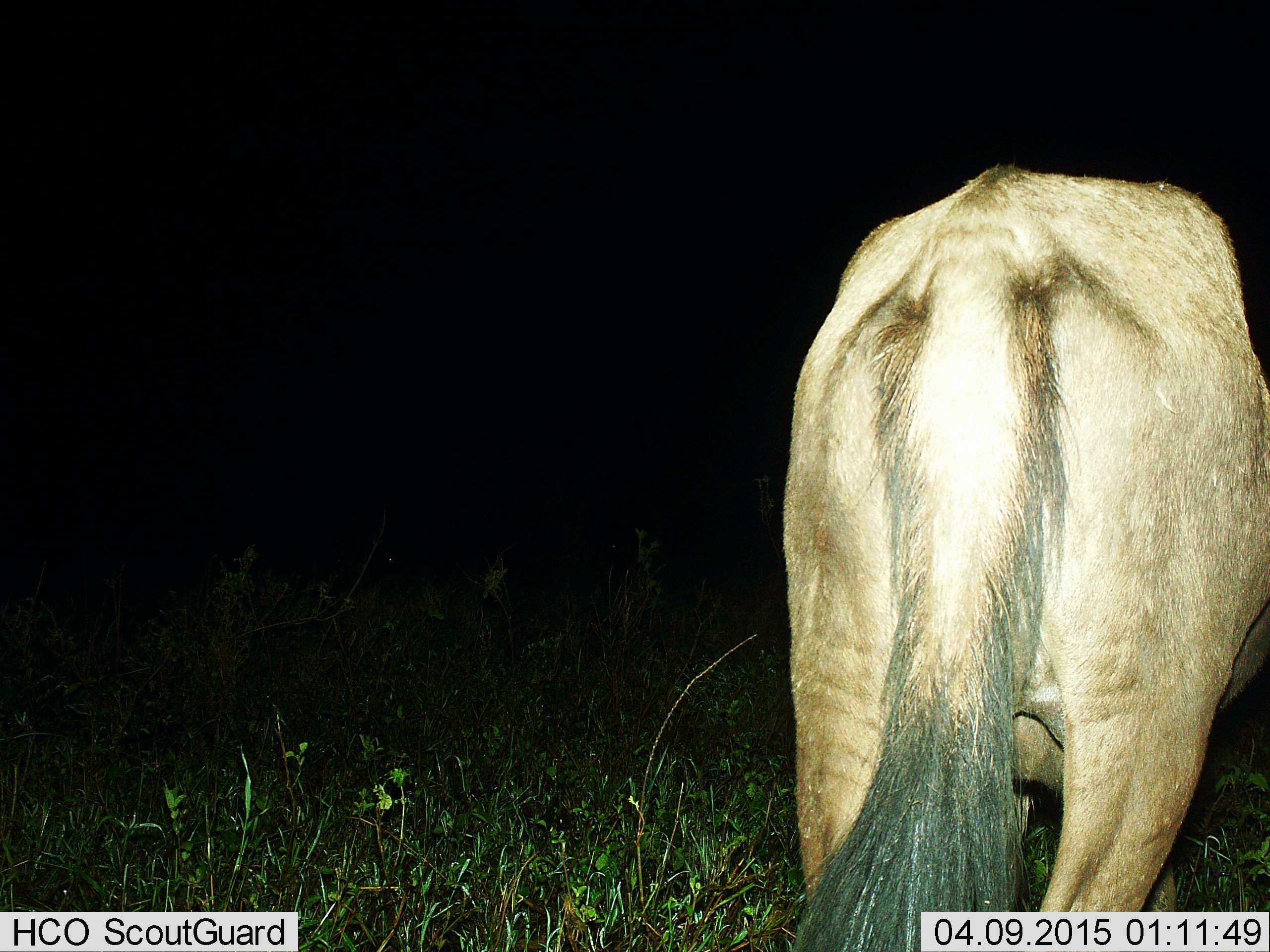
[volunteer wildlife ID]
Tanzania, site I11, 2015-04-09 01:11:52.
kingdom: Animalia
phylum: Chordata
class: Mammalia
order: Artiodactyla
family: Bovidae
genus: Connochaetes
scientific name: Connochaetes taurinus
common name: blue wildebeest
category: wildebeest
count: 1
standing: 60%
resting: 10%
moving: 30%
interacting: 0%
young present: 0%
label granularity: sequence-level